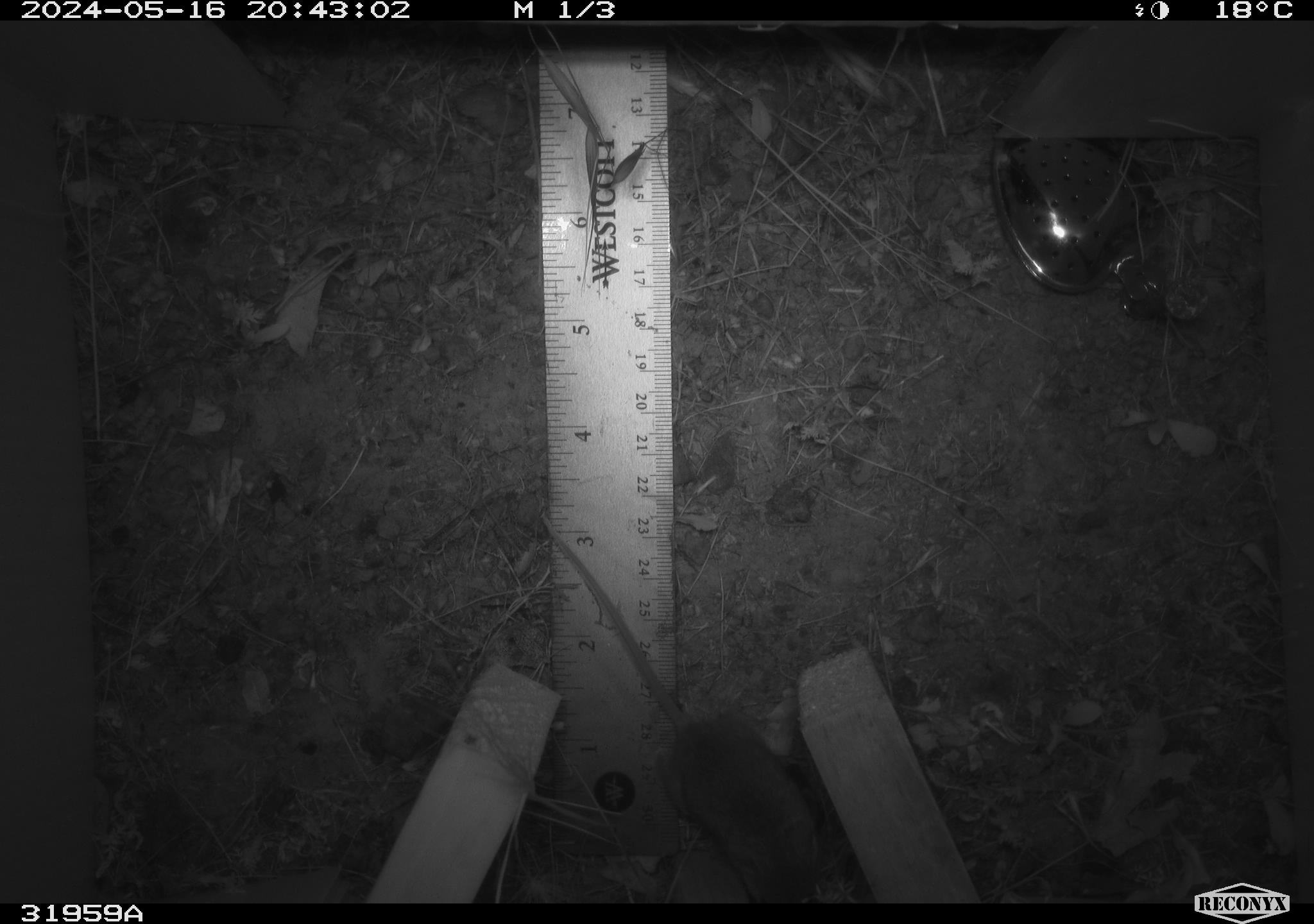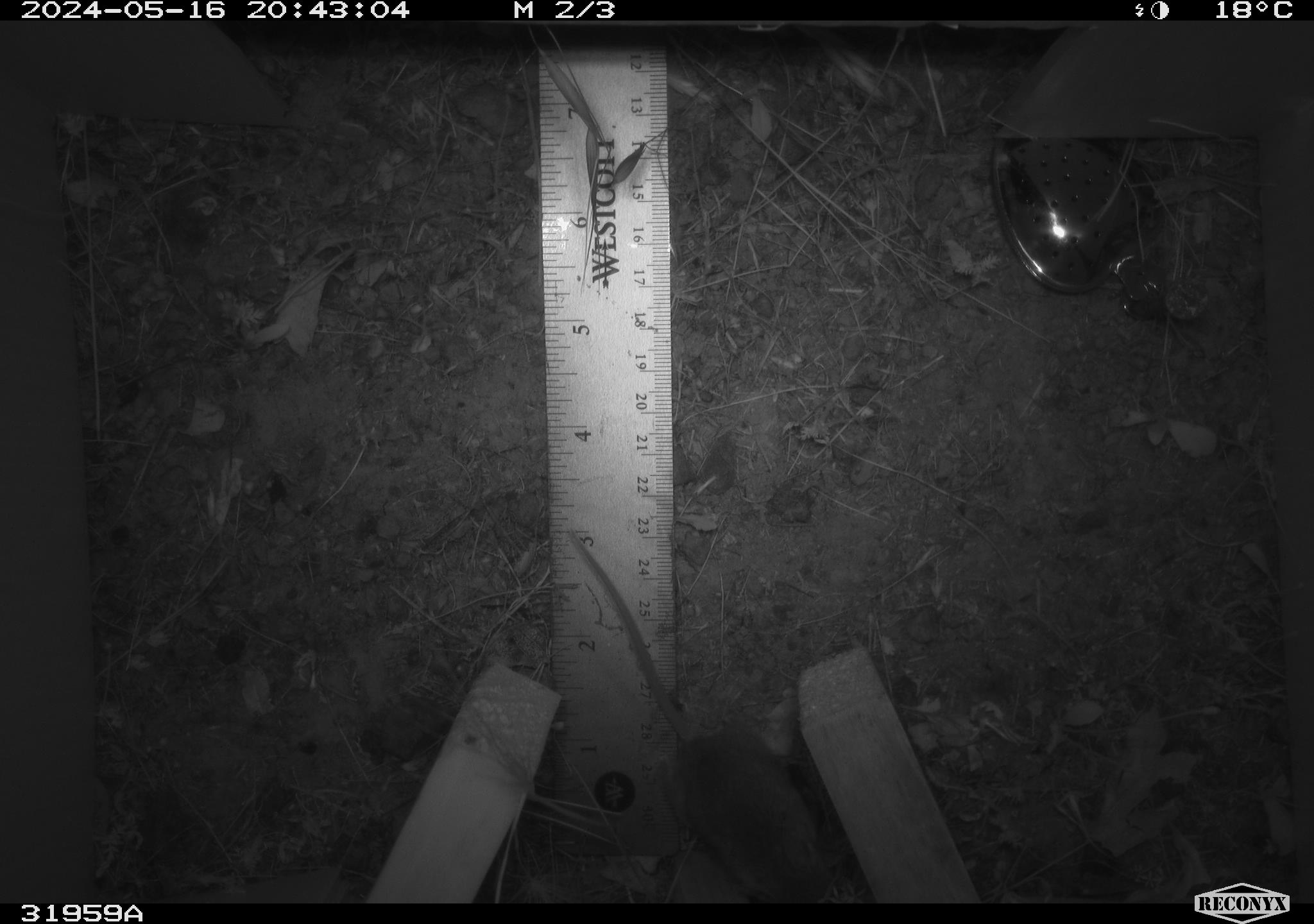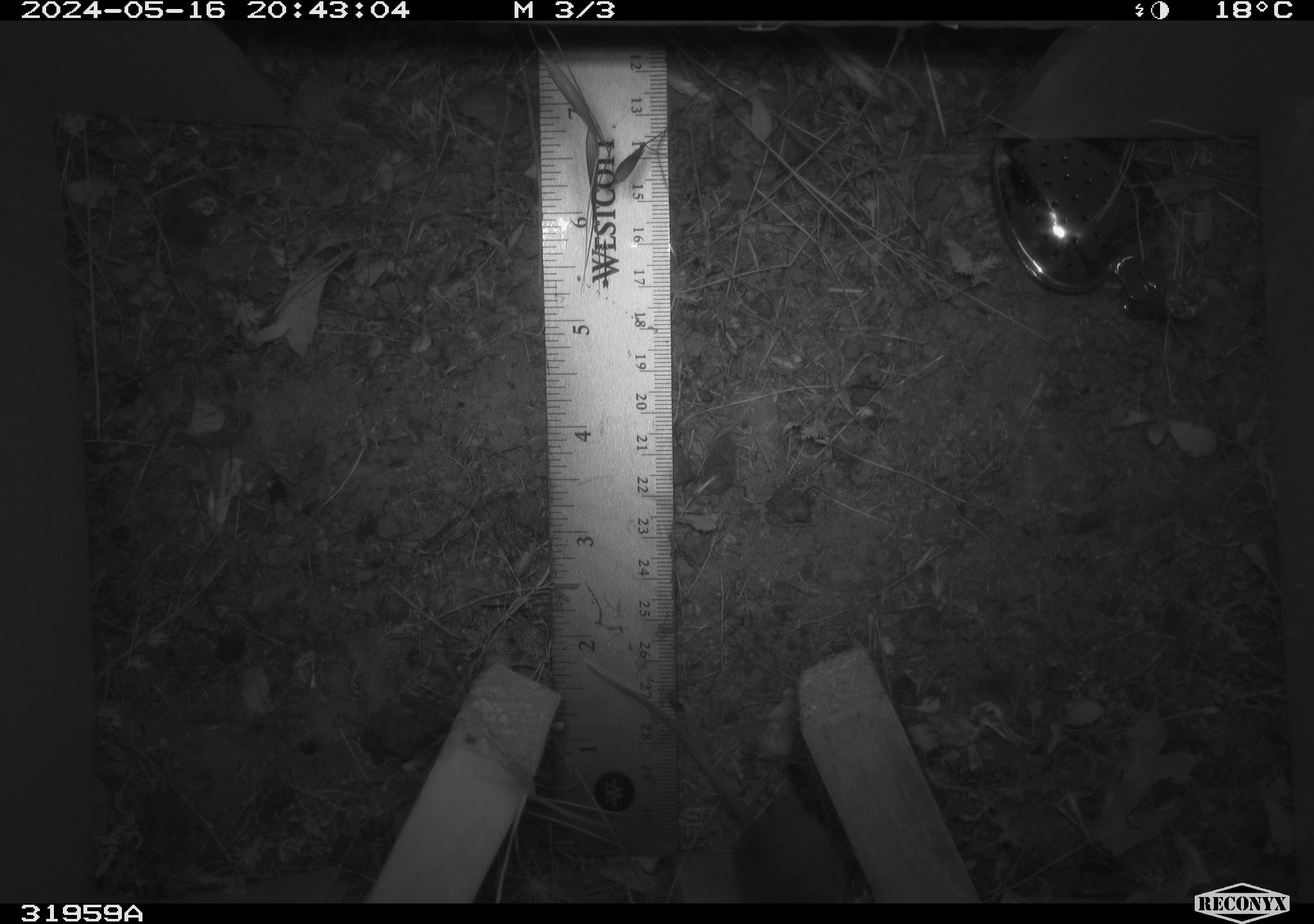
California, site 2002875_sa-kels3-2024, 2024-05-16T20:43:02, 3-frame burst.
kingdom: Animalia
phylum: Chordata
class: Mammalia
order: Rodentia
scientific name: Rodentia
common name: rodent